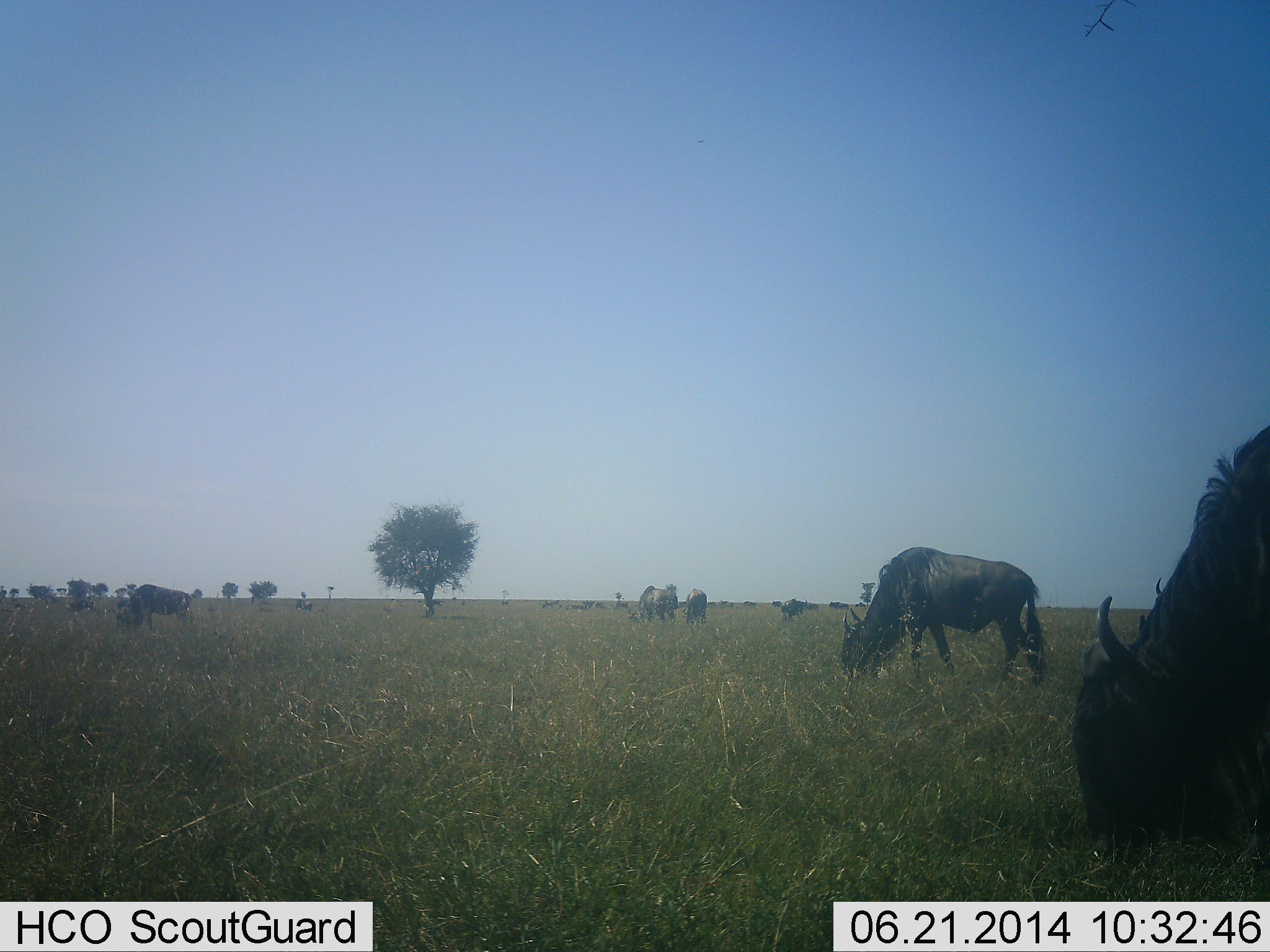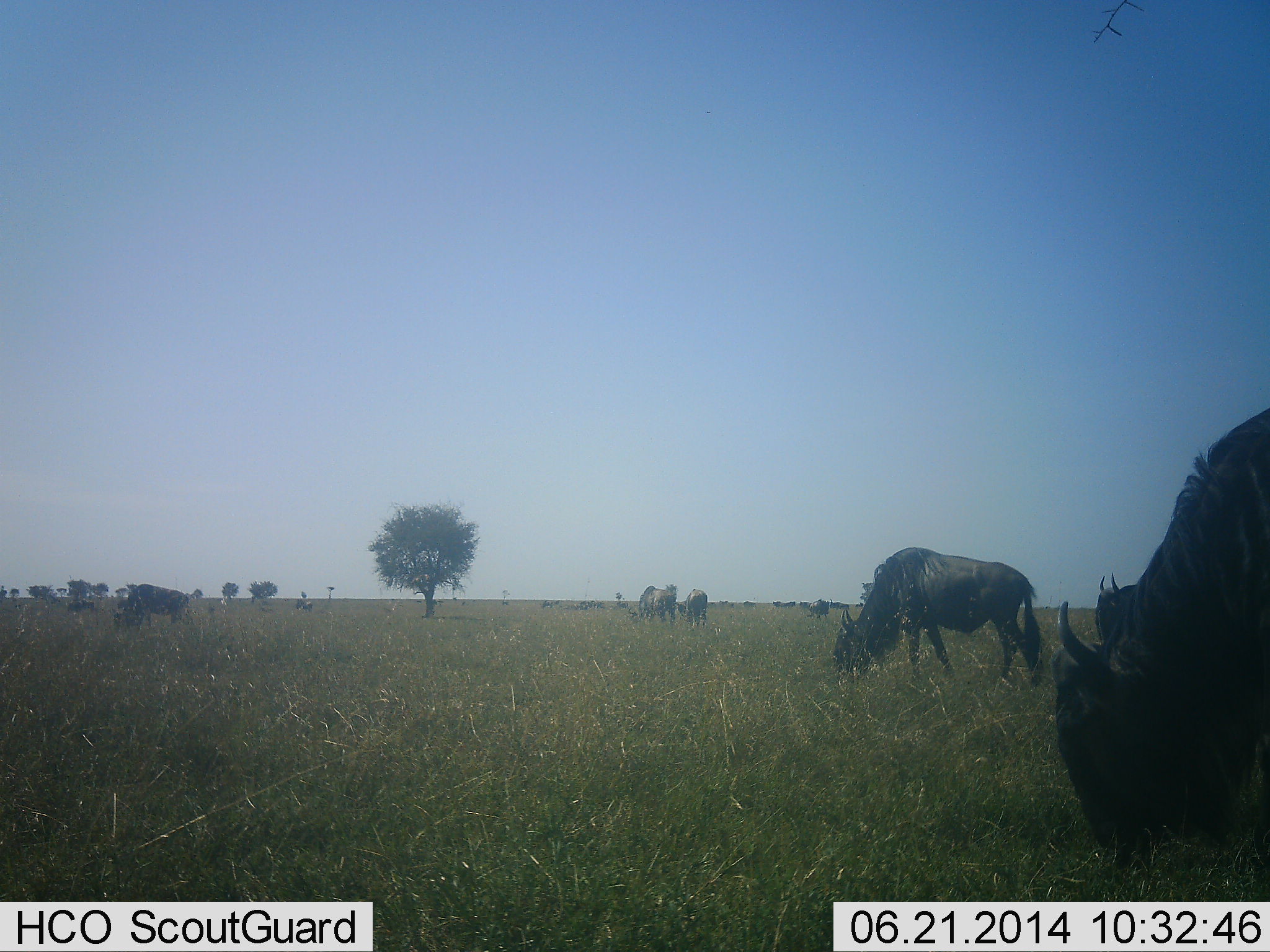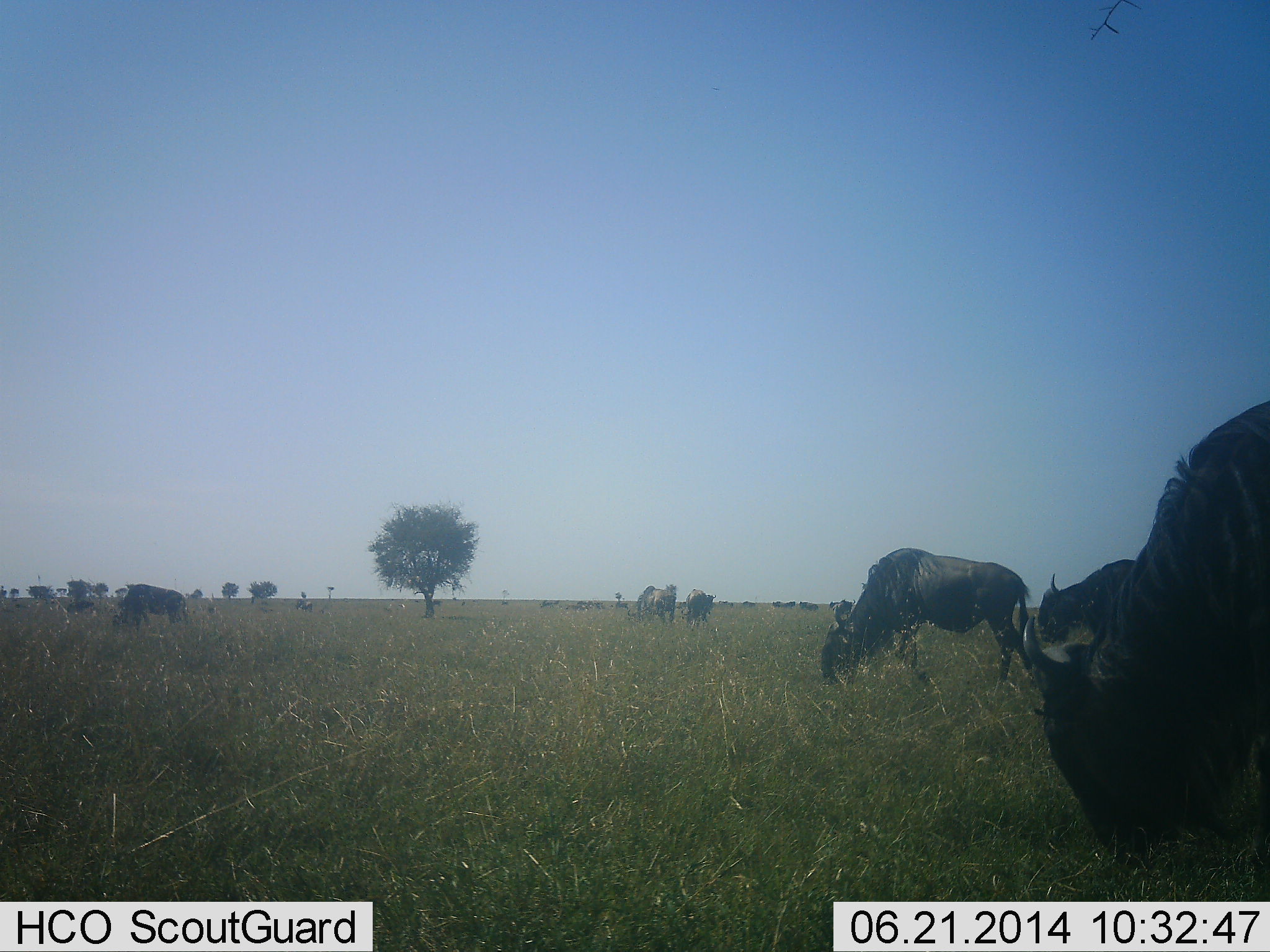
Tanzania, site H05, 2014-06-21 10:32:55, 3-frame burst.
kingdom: Animalia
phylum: Chordata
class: Mammalia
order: Artiodactyla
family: Bovidae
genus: Connochaetes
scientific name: Connochaetes taurinus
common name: blue wildebeest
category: wildebeest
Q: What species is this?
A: Wildebeest (blue wildebeest) (Connochaetes taurinus).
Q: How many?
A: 9.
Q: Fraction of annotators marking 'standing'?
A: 20%.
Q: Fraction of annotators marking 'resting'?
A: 0%.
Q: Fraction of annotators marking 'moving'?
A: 10%.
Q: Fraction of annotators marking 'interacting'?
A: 0%.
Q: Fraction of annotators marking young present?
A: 0%.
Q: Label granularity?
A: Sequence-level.